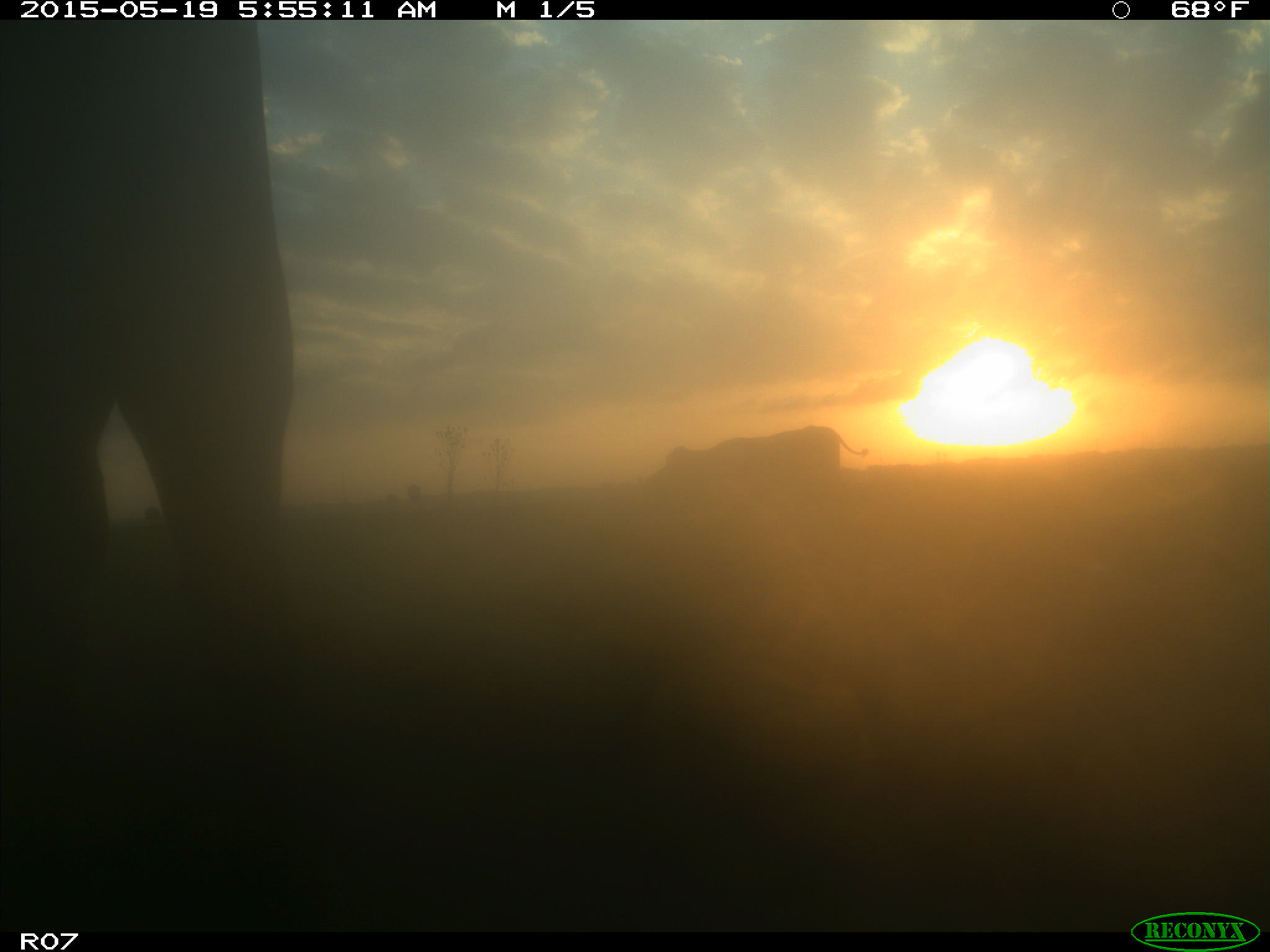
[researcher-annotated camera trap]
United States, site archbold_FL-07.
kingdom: Animalia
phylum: Chordata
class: Mammalia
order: Artiodactyla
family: Bovidae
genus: Bos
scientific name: Bos taurus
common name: domestic cow